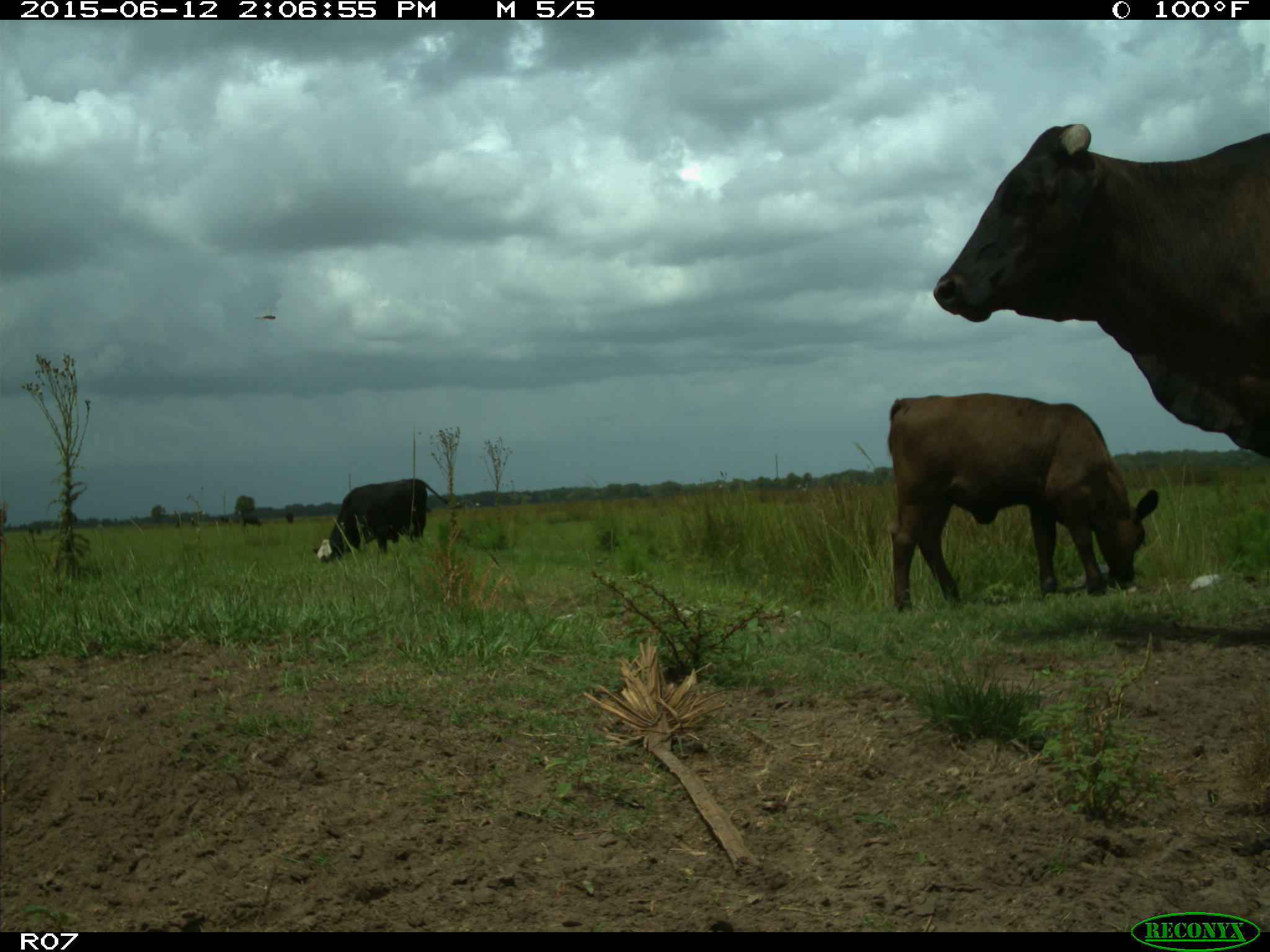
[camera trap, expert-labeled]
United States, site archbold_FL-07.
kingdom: Animalia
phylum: Chordata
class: Mammalia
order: Artiodactyla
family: Bovidae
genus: Bos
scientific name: Bos taurus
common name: domestic cow